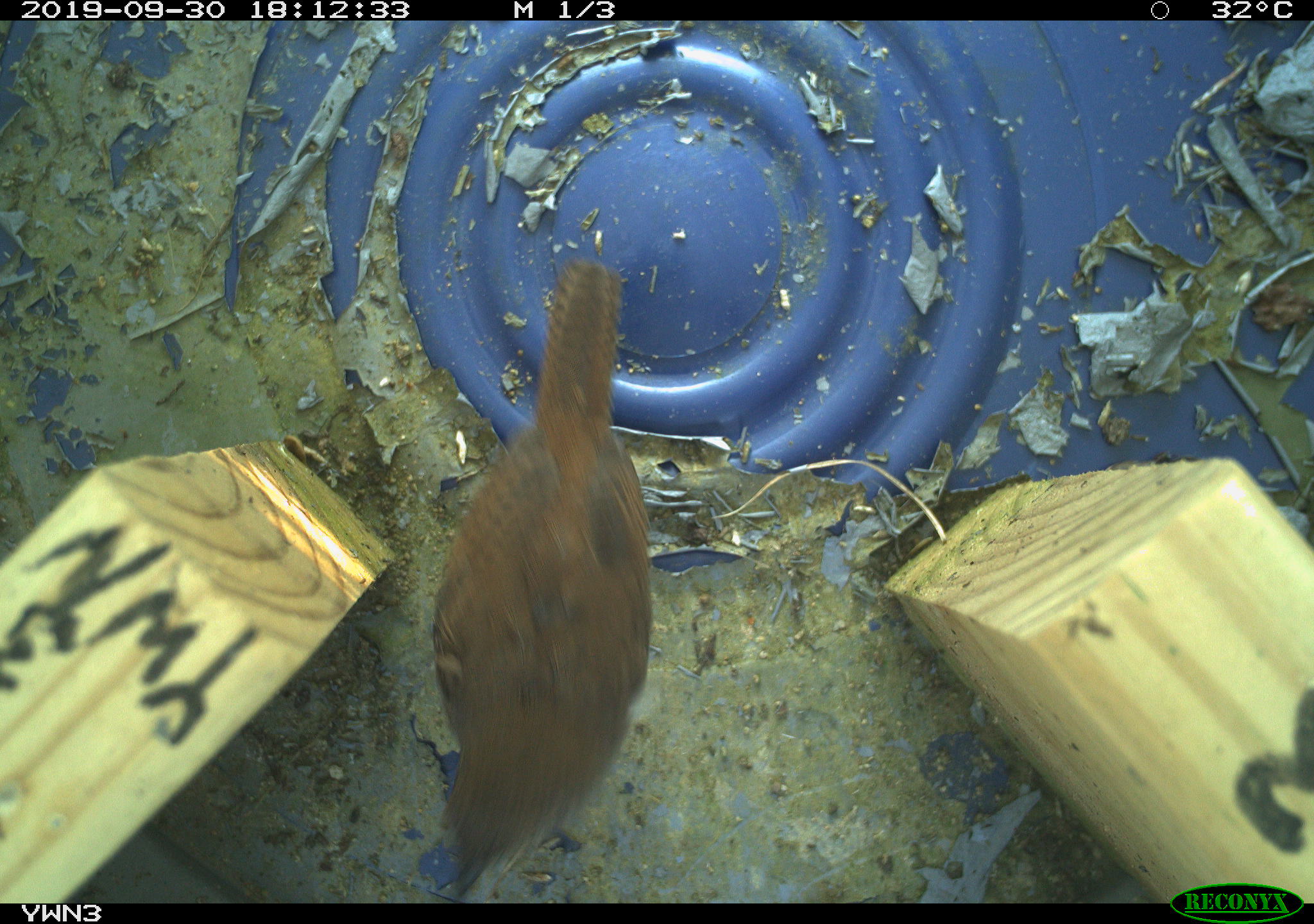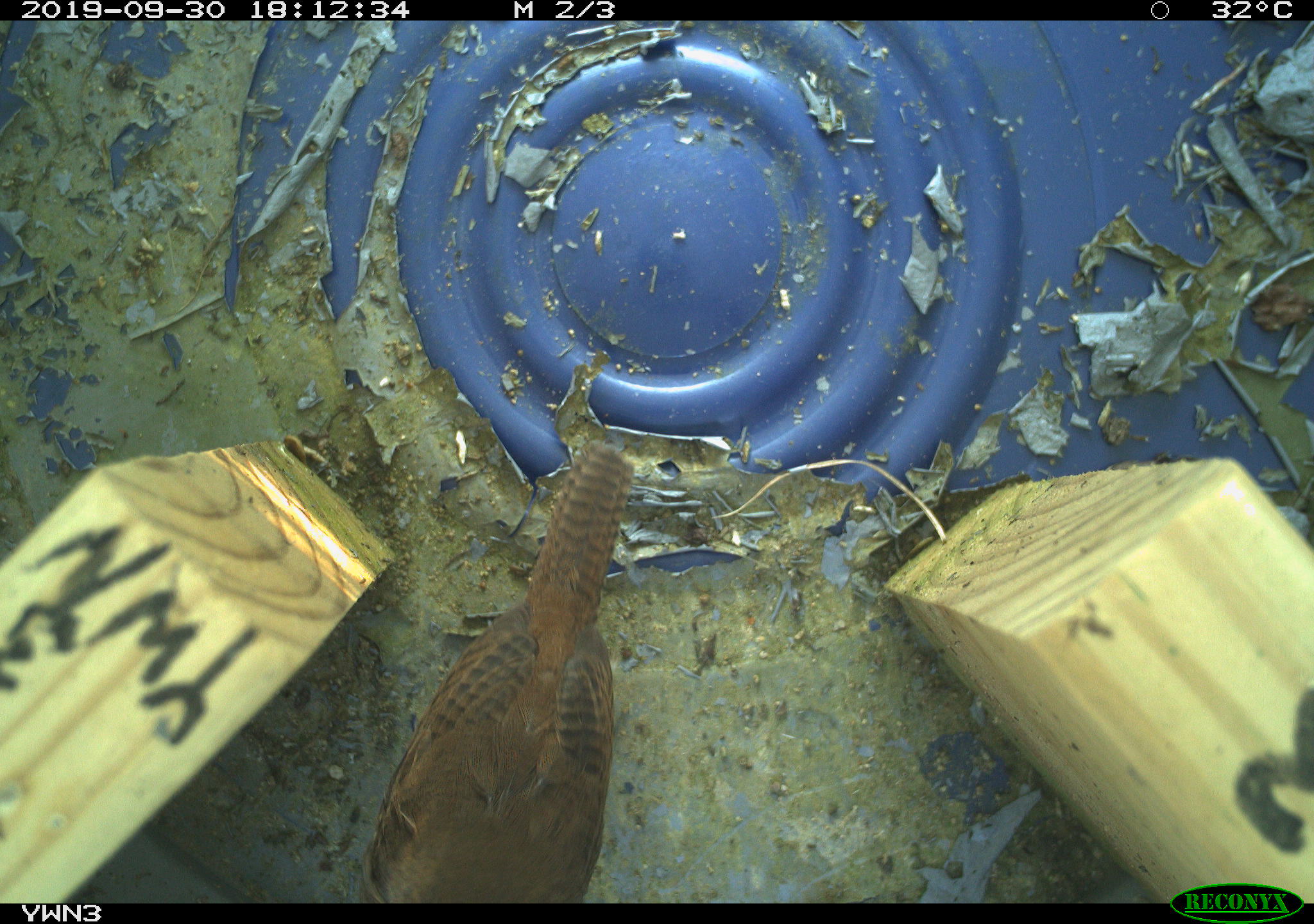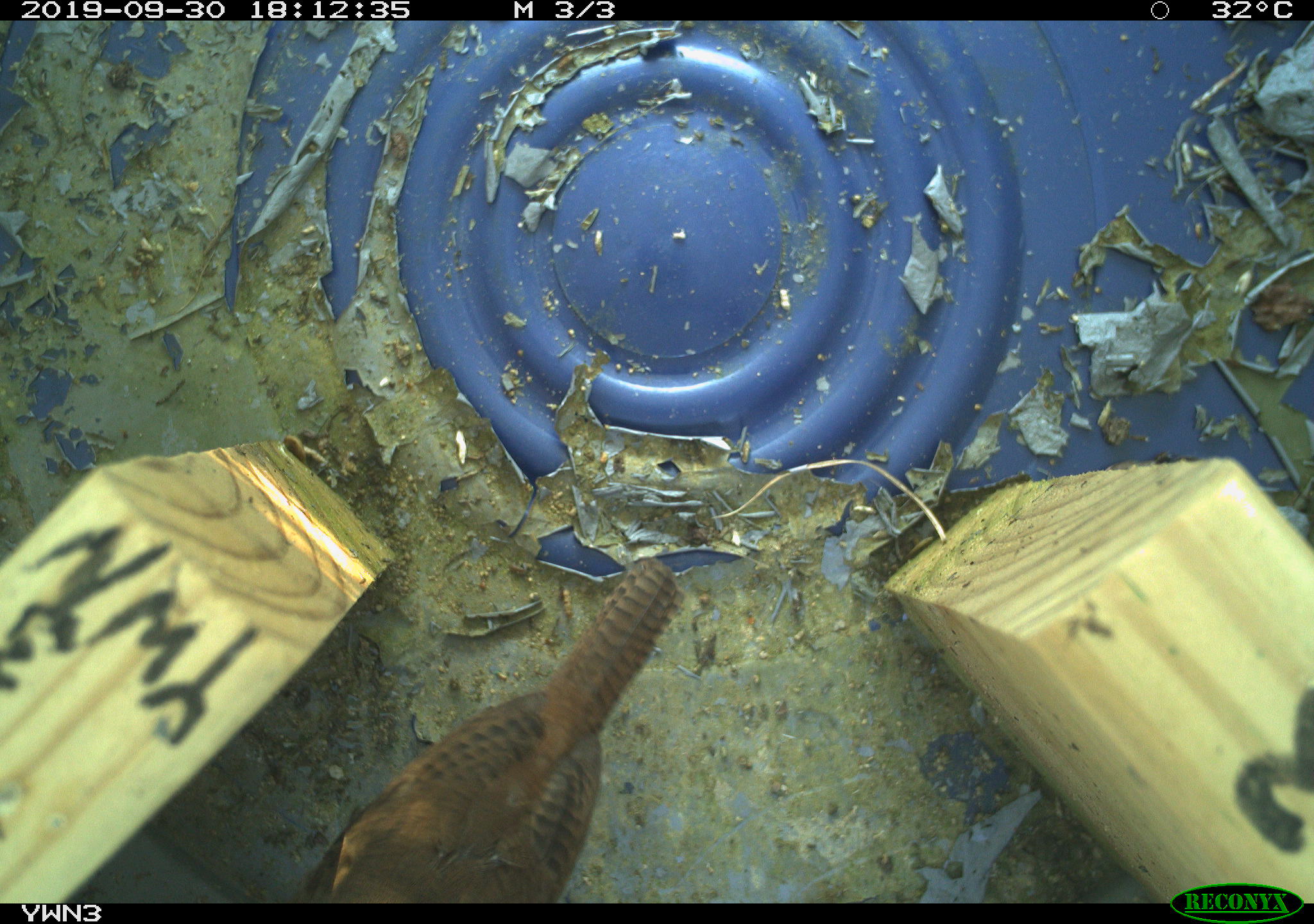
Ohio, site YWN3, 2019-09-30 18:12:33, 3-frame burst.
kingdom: Animalia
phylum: Chordata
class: Aves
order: Passeriformes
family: Troglodytidae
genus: Troglodytes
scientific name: Troglodytes aedon aedon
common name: northern house wren